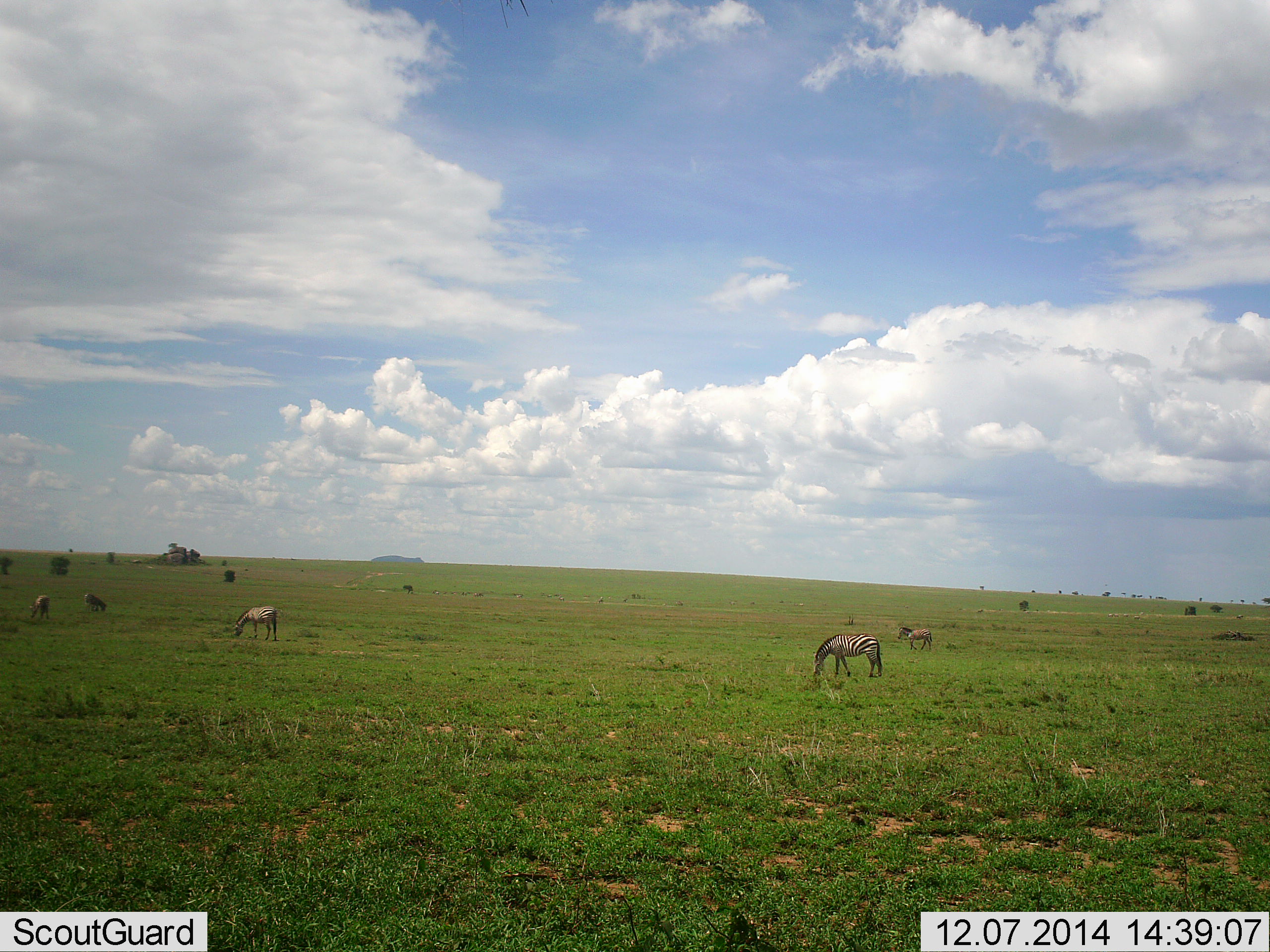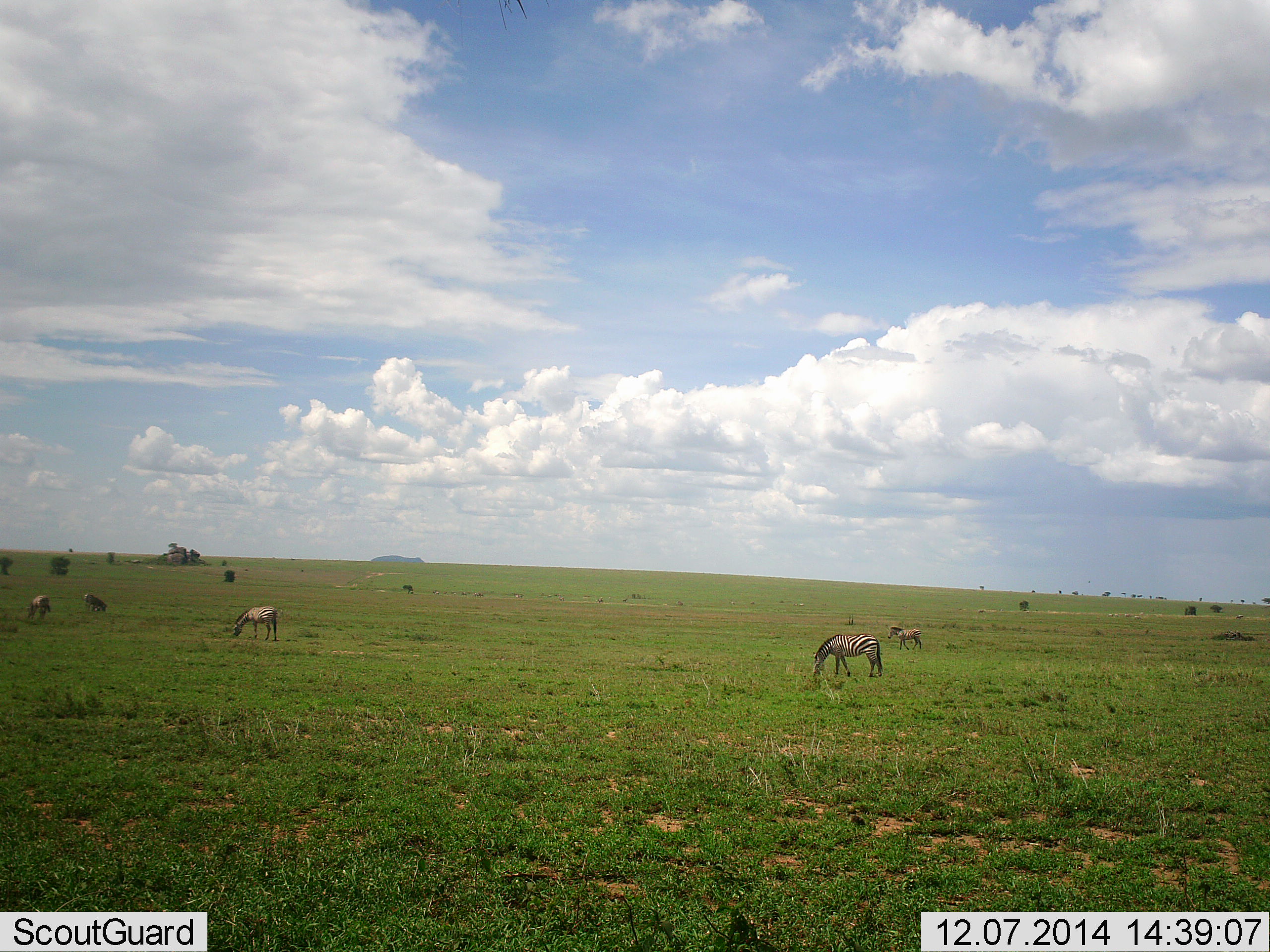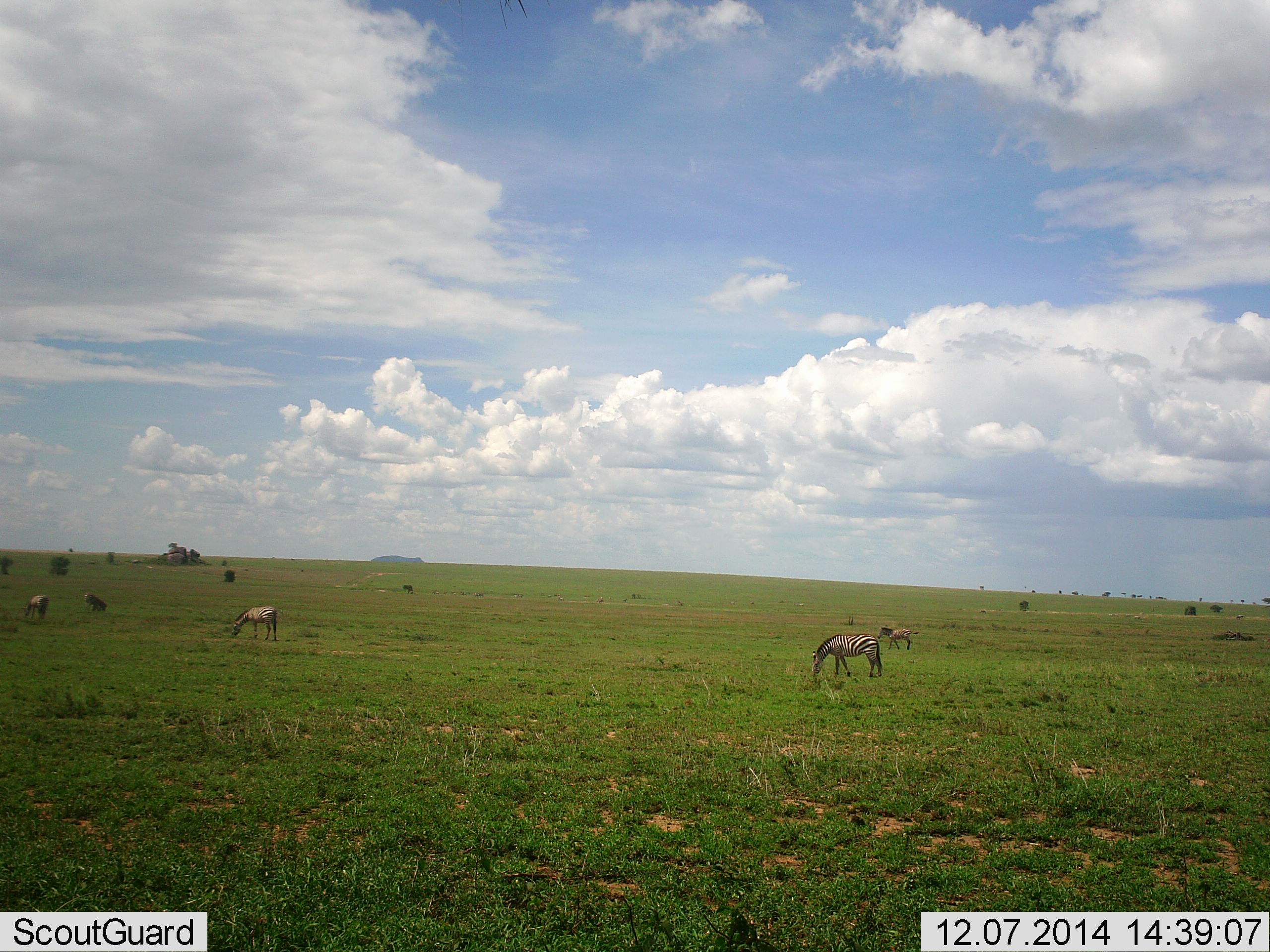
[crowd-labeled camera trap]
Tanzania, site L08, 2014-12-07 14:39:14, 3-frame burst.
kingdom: Animalia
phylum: Chordata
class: Mammalia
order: Perissodactyla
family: Equidae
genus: Equus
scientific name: Equus quagga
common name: plains zebra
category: zebra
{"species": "zebra (plains zebra) (Equus quagga)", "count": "5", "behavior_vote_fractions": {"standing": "40%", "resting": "0%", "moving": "0%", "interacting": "0%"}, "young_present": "0%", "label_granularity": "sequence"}